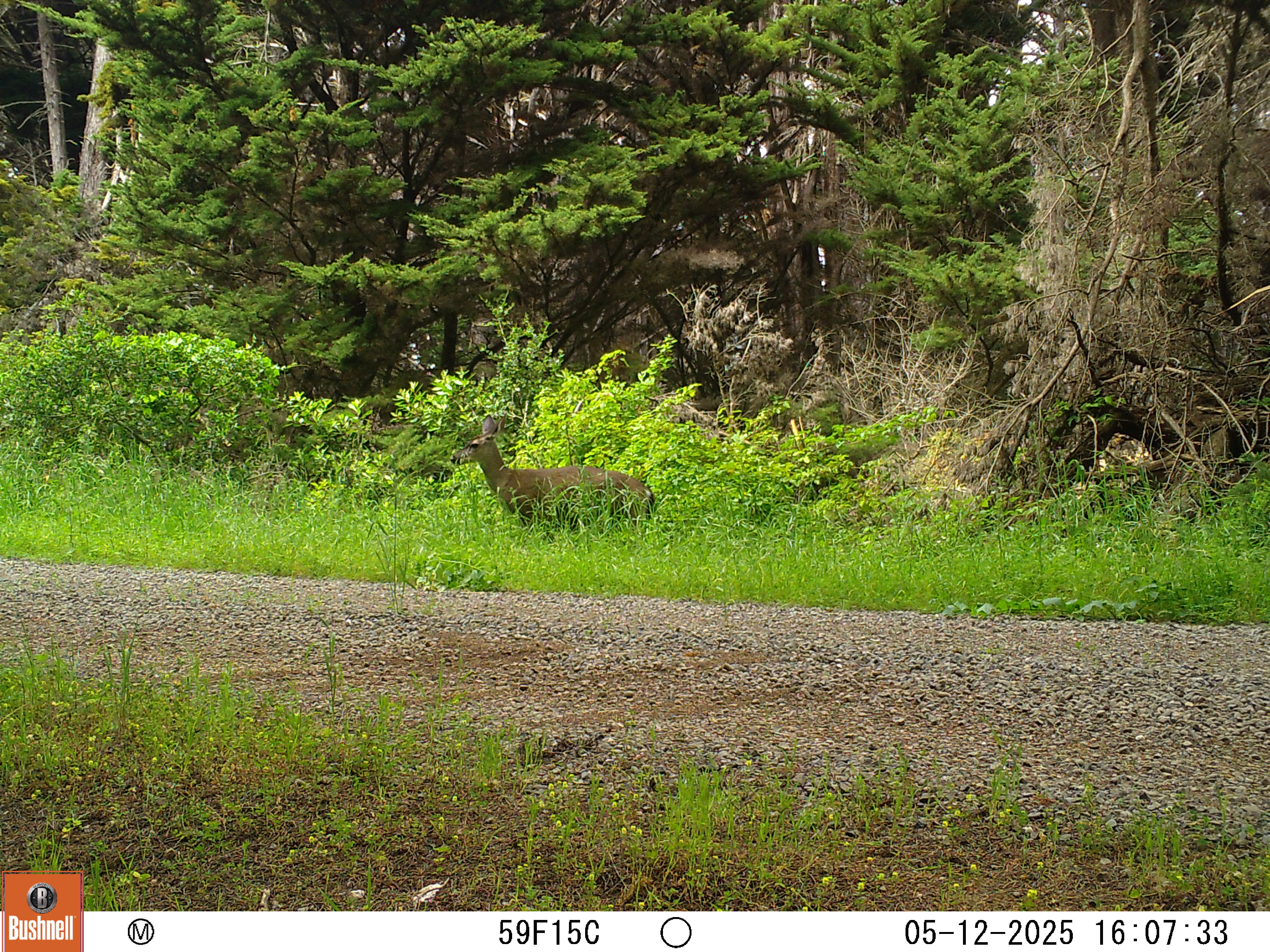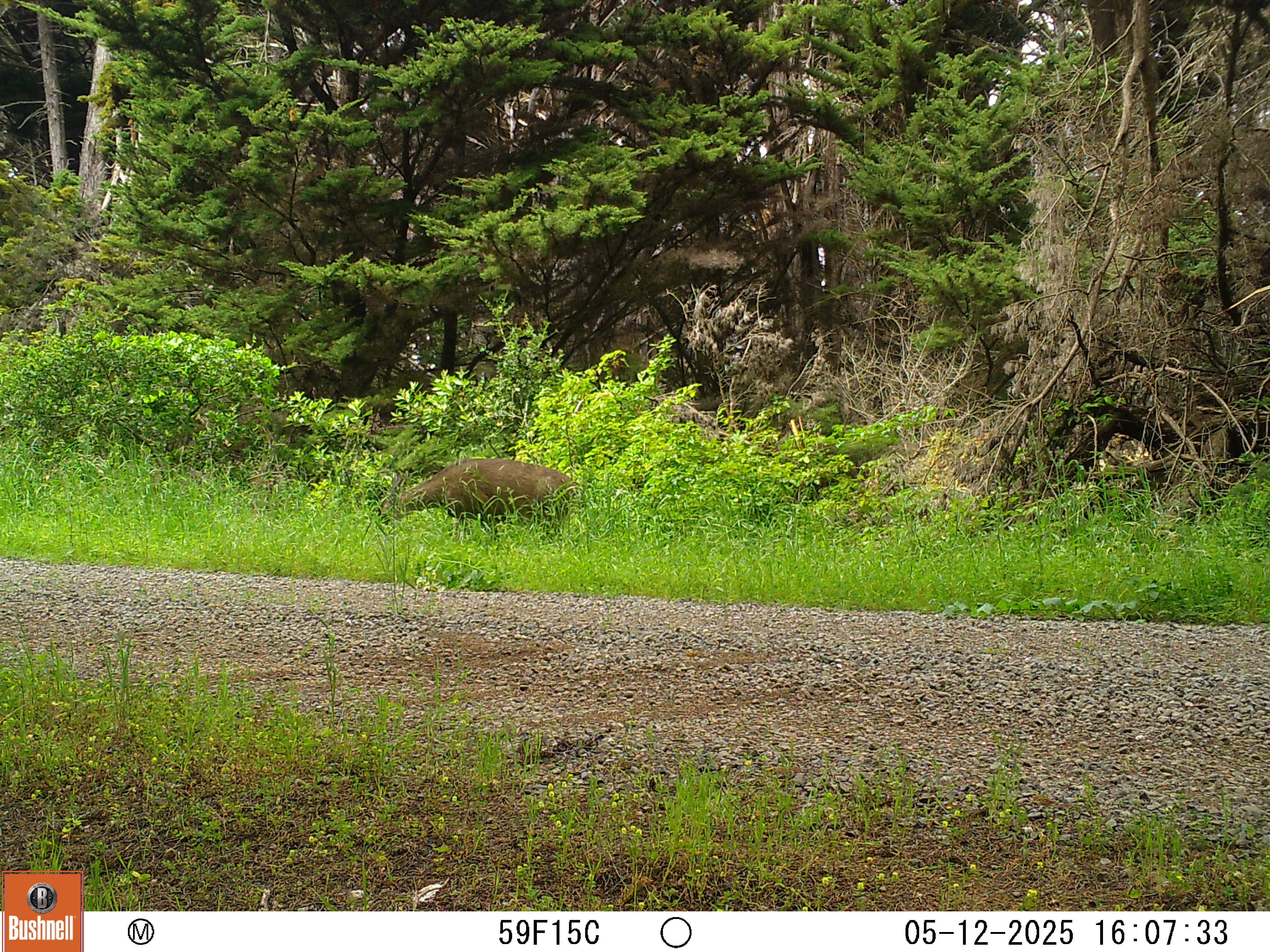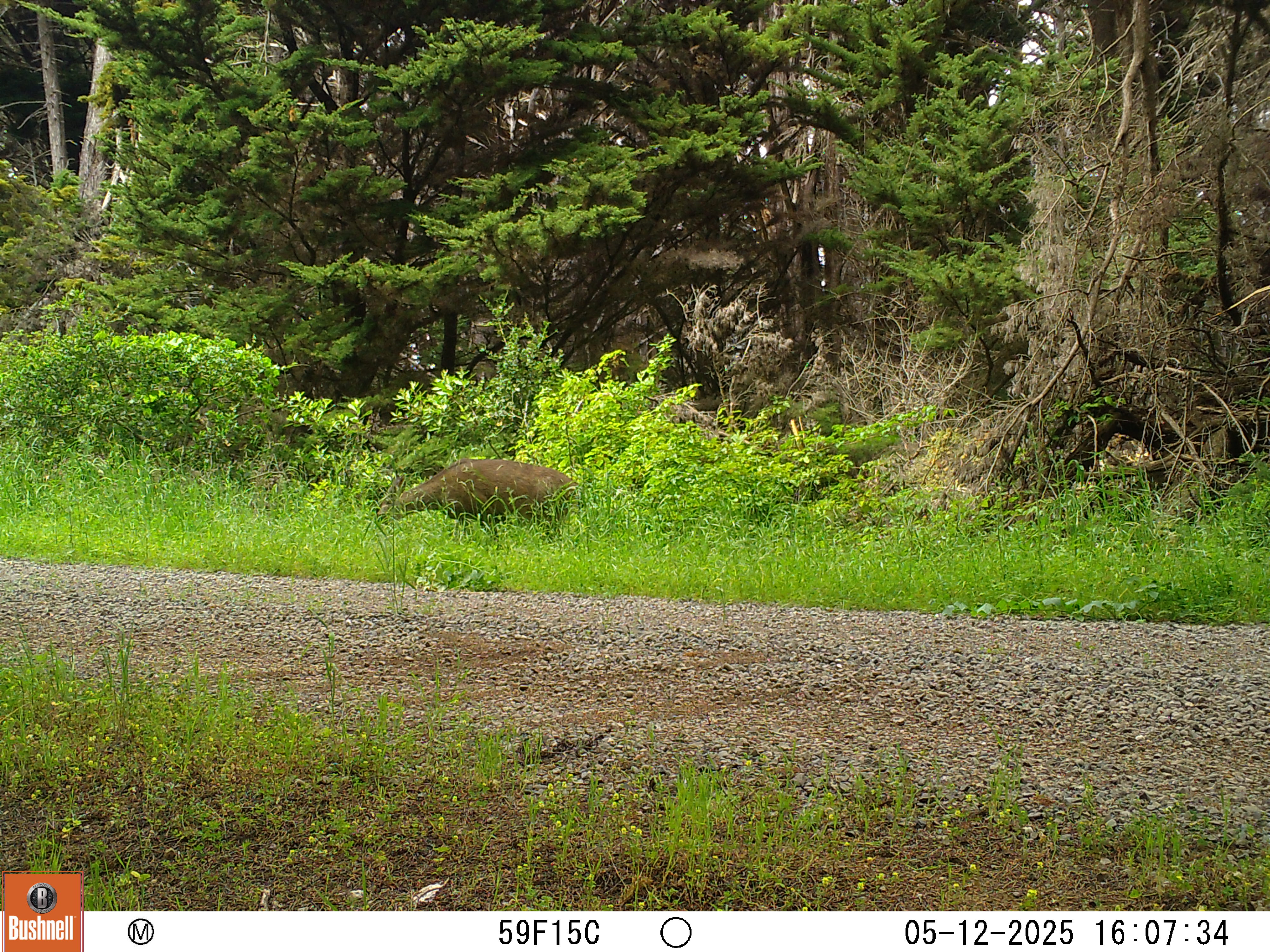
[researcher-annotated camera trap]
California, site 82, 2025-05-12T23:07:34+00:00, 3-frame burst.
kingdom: Animalia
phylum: Chordata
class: Mammalia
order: Artiodactyla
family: Cervidae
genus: Odocoileus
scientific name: Odocoileus hemionus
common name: mule deer